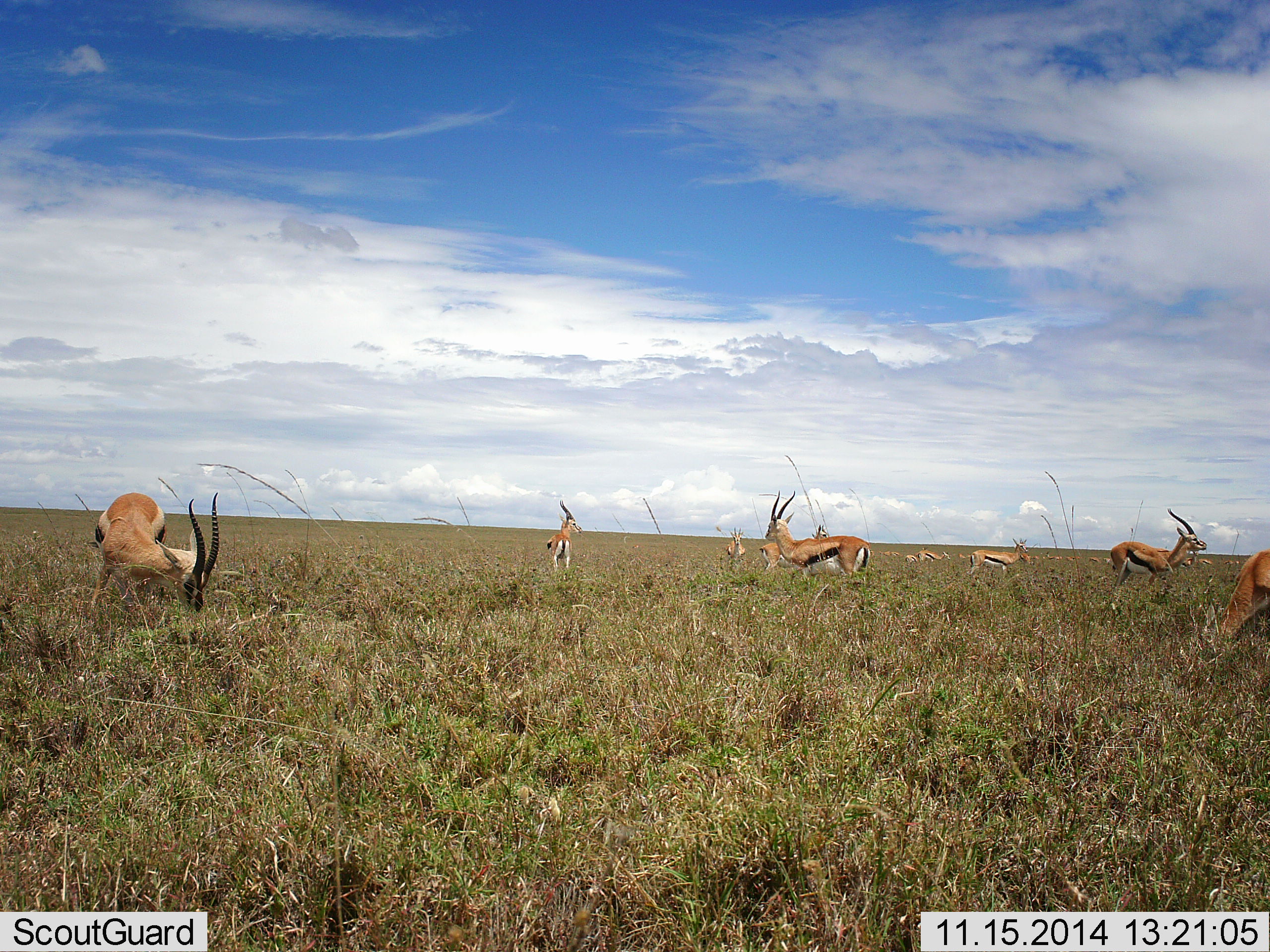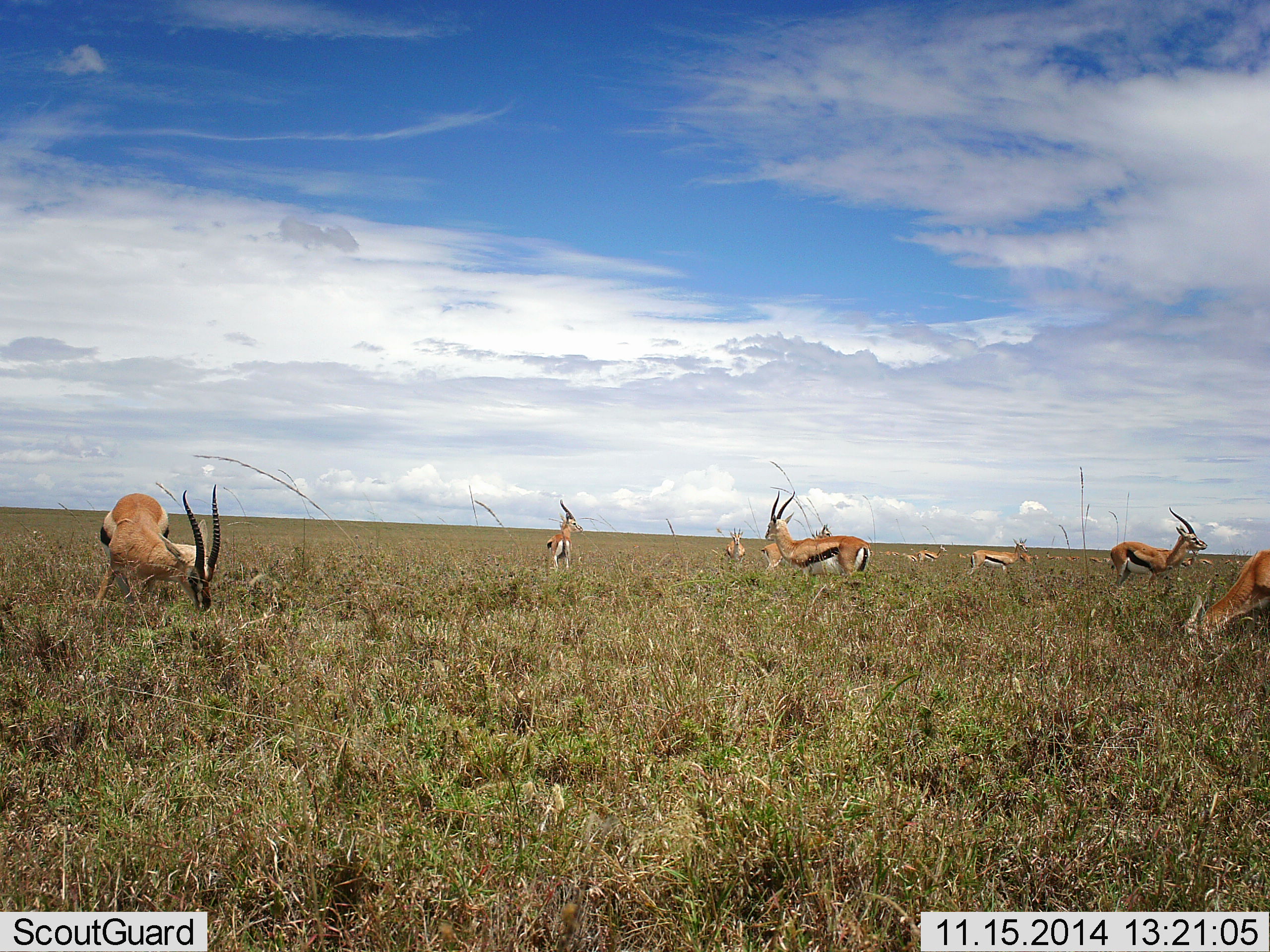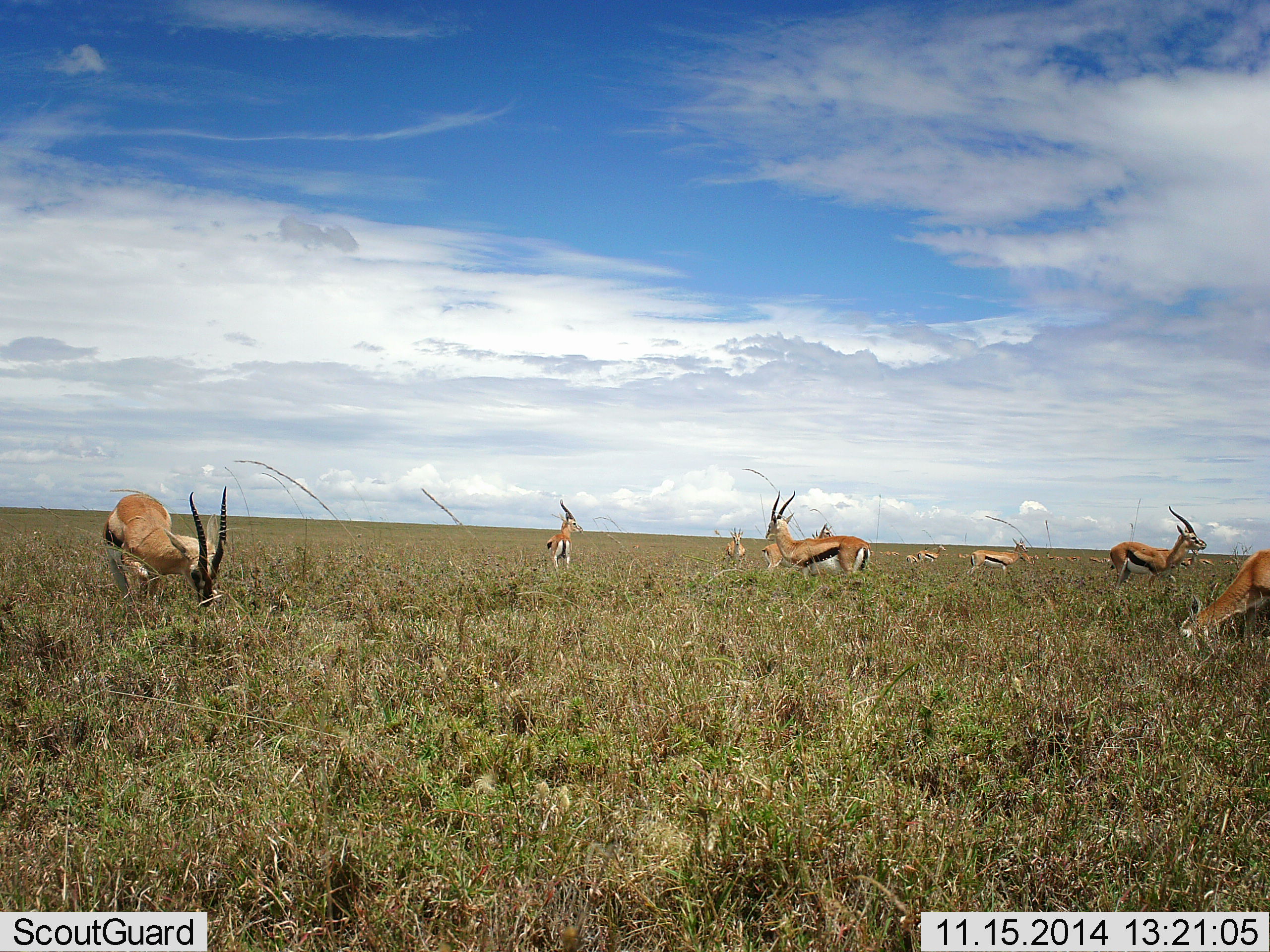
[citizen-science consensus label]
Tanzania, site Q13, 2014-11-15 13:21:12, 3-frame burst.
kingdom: Animalia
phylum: Chordata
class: Mammalia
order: Artiodactyla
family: Bovidae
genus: Eudorcas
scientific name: Eudorcas thomsonii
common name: thomson's gazelle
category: gazellethomsons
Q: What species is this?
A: Gazellethomsons (thomson's gazelle) (Eudorcas thomsonii).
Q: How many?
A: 11-50.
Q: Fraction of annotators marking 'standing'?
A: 80%.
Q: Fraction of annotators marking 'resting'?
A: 10%.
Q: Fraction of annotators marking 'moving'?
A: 0%.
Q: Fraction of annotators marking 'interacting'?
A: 0%.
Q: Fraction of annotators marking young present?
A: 0%.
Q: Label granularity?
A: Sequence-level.